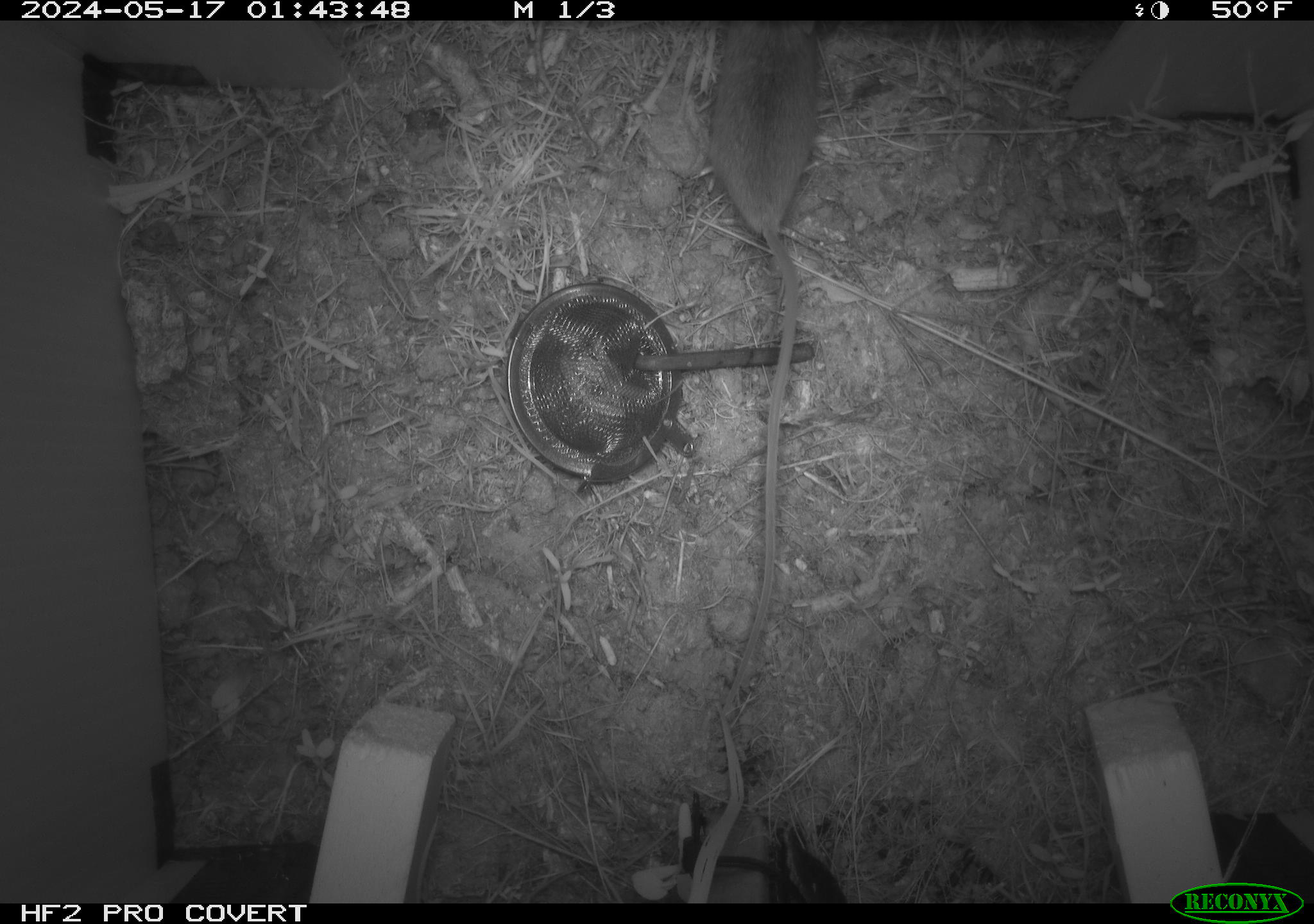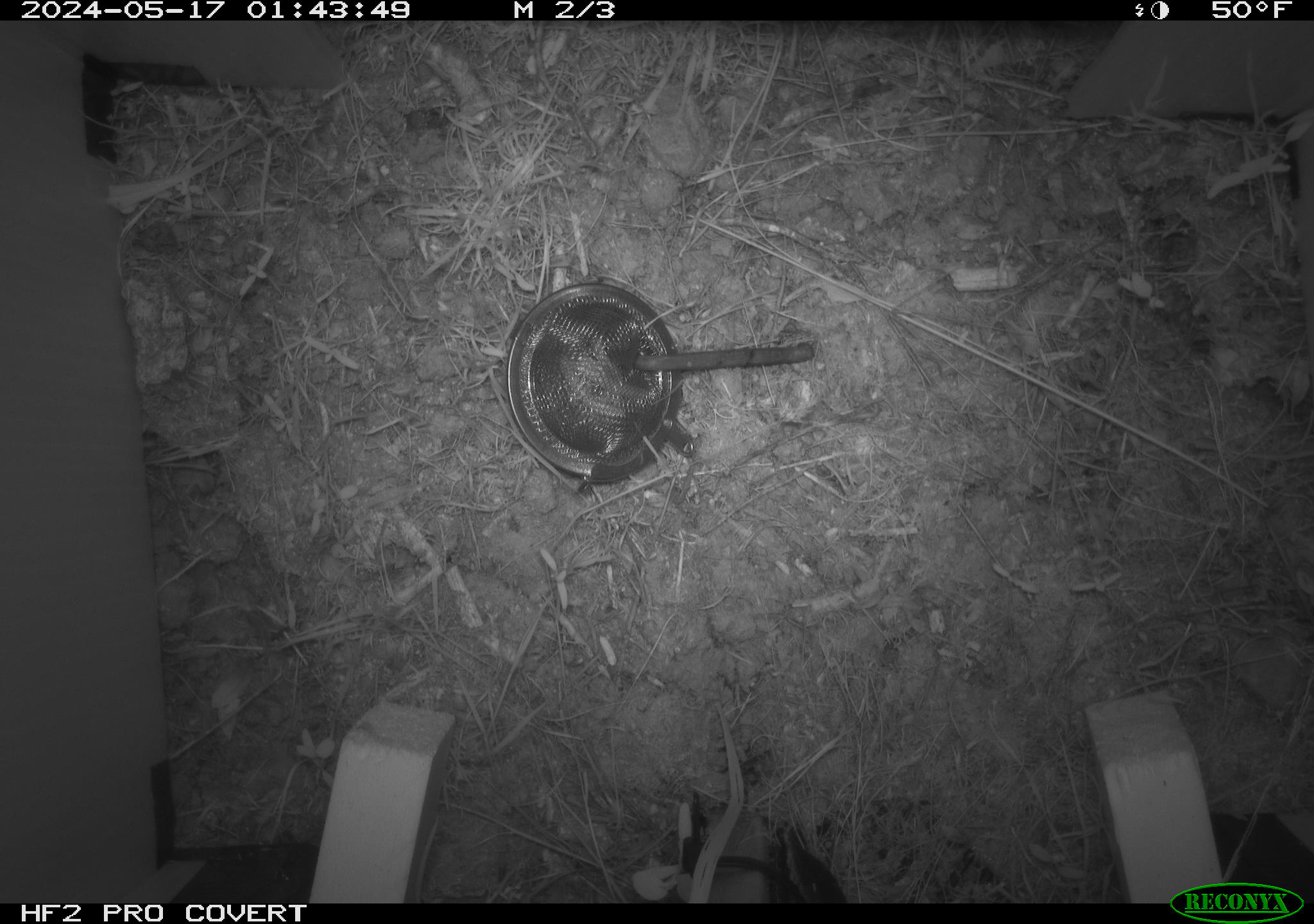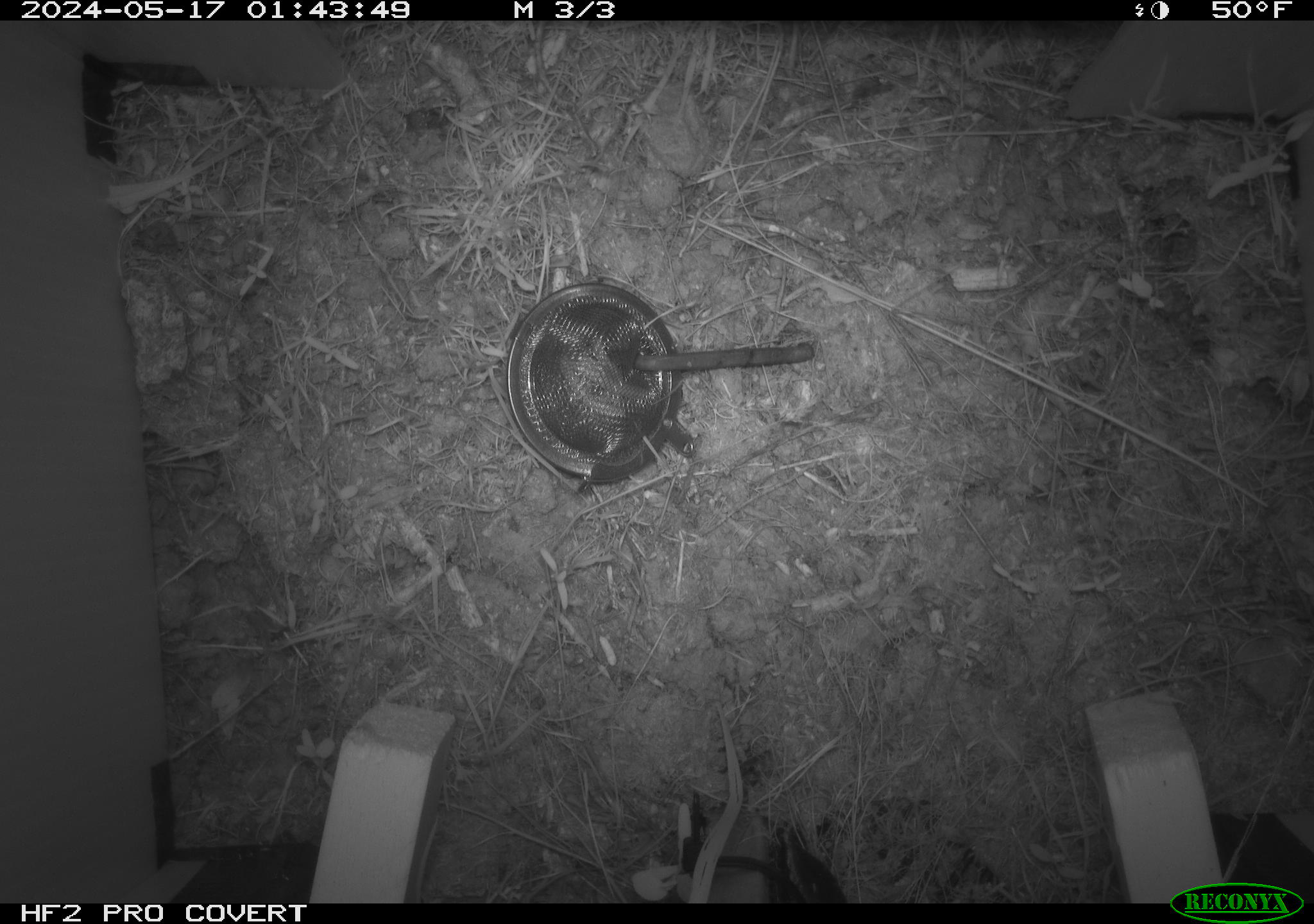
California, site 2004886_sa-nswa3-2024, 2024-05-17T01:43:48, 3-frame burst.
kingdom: Animalia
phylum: Chordata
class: Mammalia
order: Rodentia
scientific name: Rodentia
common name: rodent